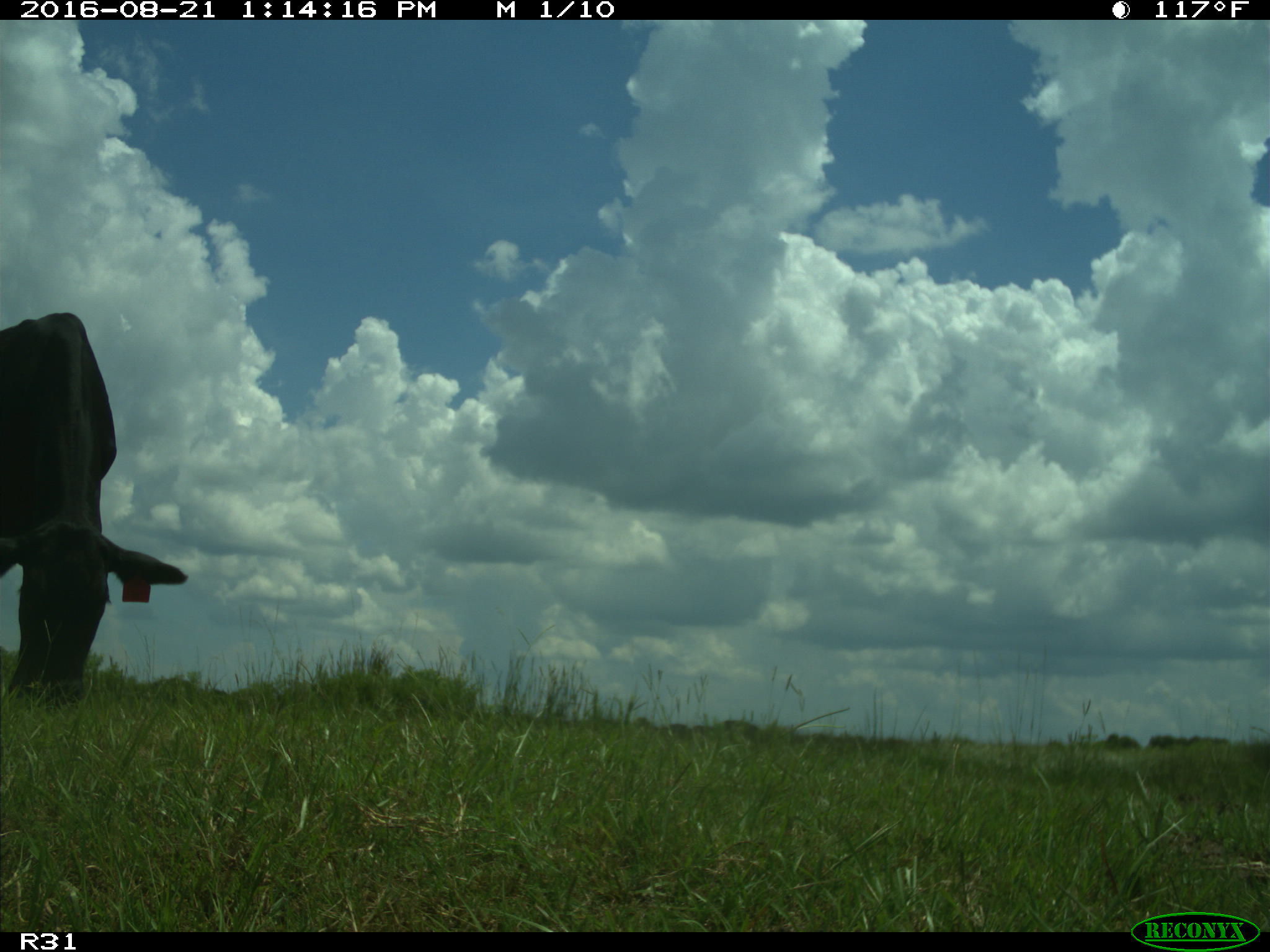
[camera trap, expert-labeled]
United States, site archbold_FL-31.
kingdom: Animalia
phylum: Chordata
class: Mammalia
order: Artiodactyla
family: Bovidae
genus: Bos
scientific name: Bos taurus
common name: domestic cow